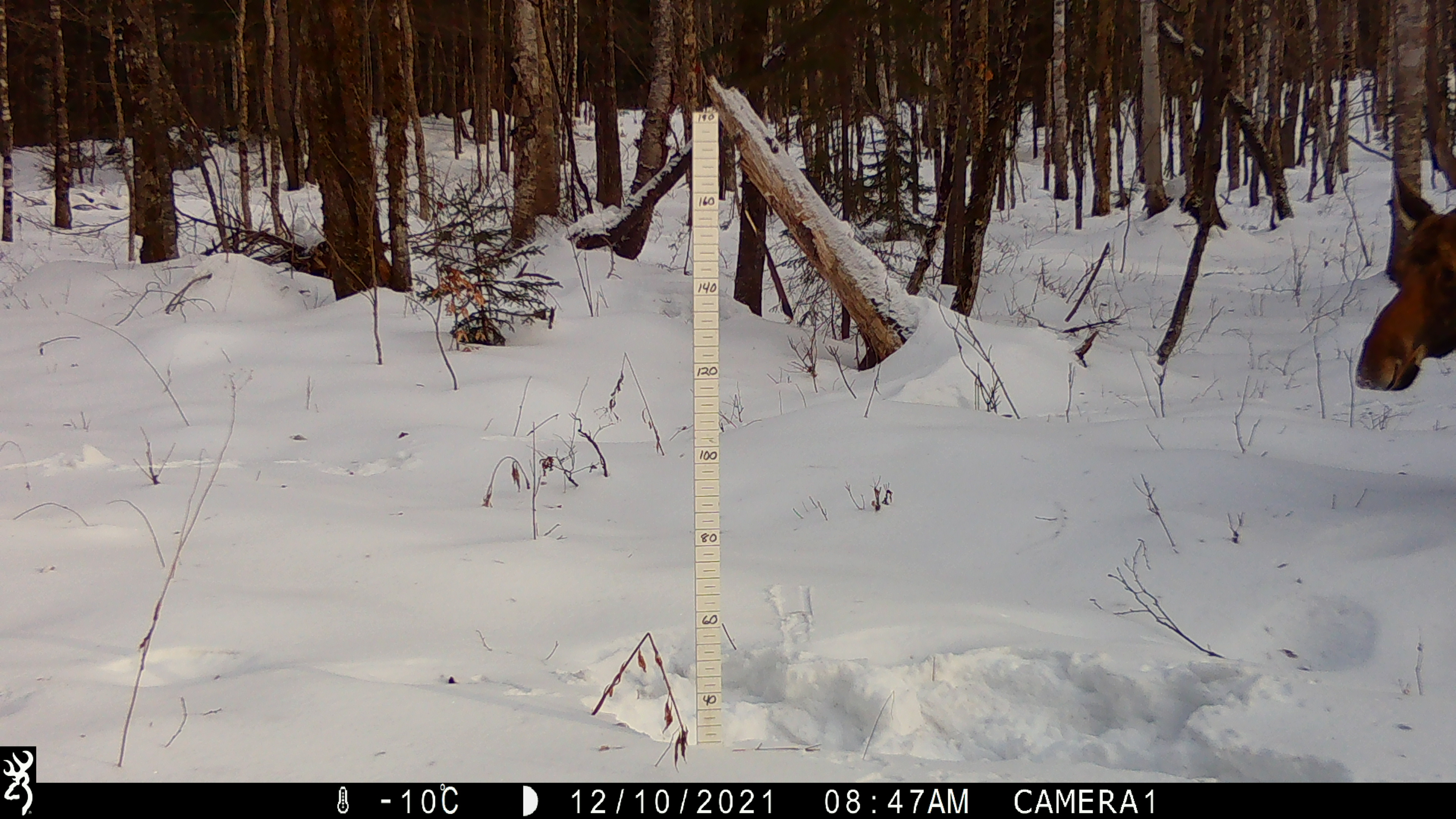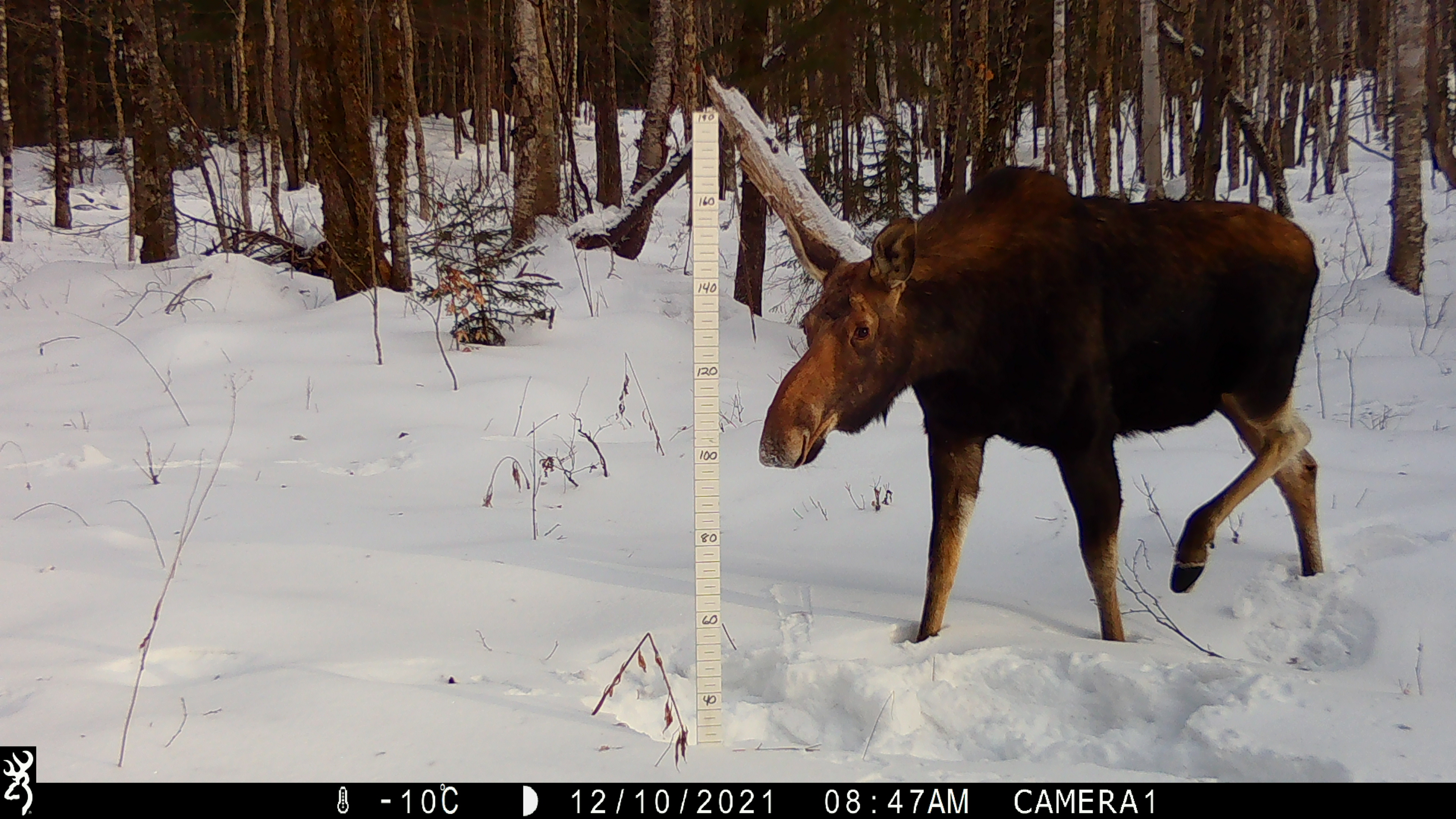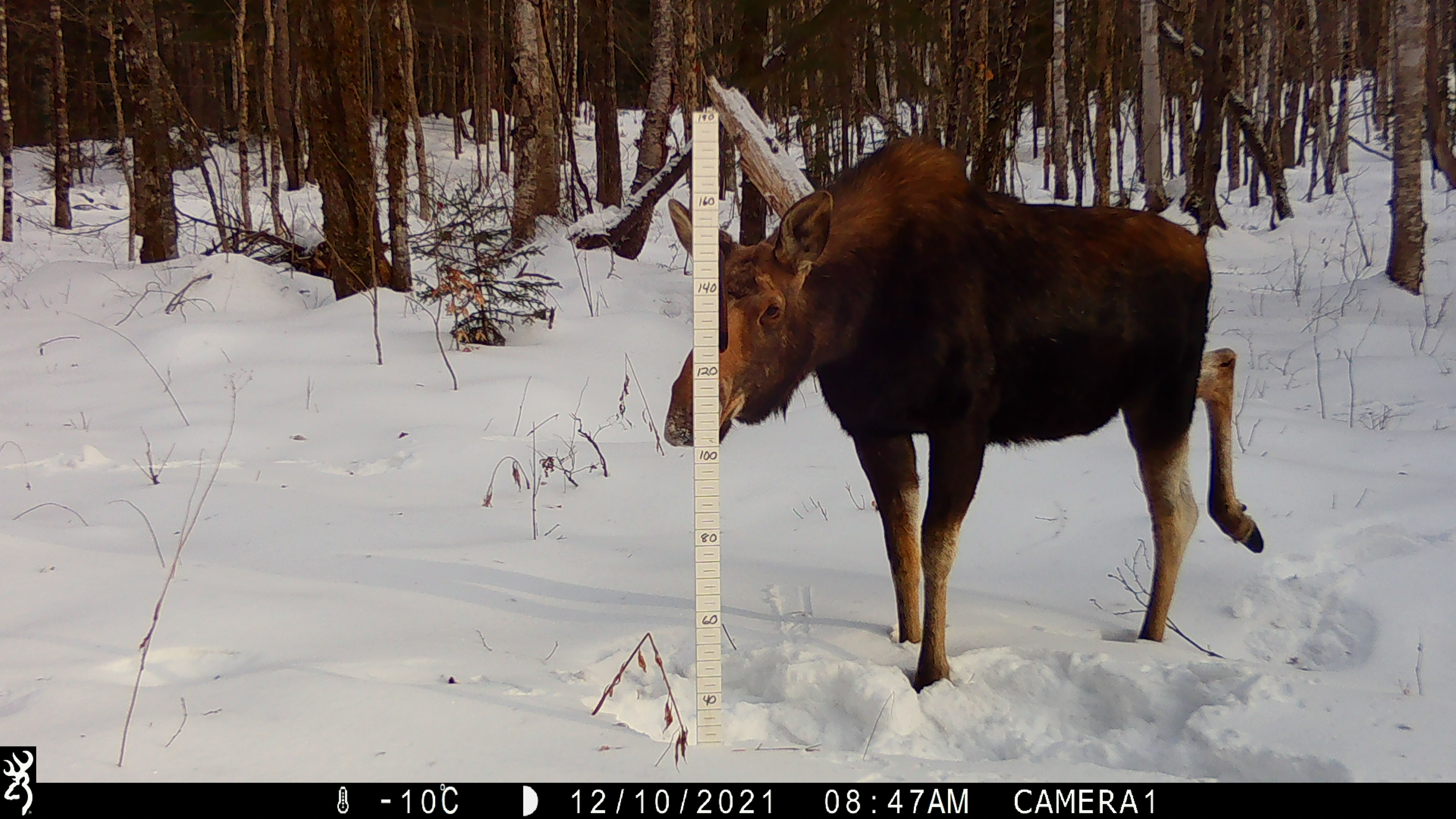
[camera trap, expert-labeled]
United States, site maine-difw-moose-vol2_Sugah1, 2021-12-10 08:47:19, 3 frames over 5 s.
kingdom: Animalia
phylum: Chordata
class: Mammalia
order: Artiodactyla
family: Cervidae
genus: Alces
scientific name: Alces alces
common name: moose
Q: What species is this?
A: Moose (Alces alces).